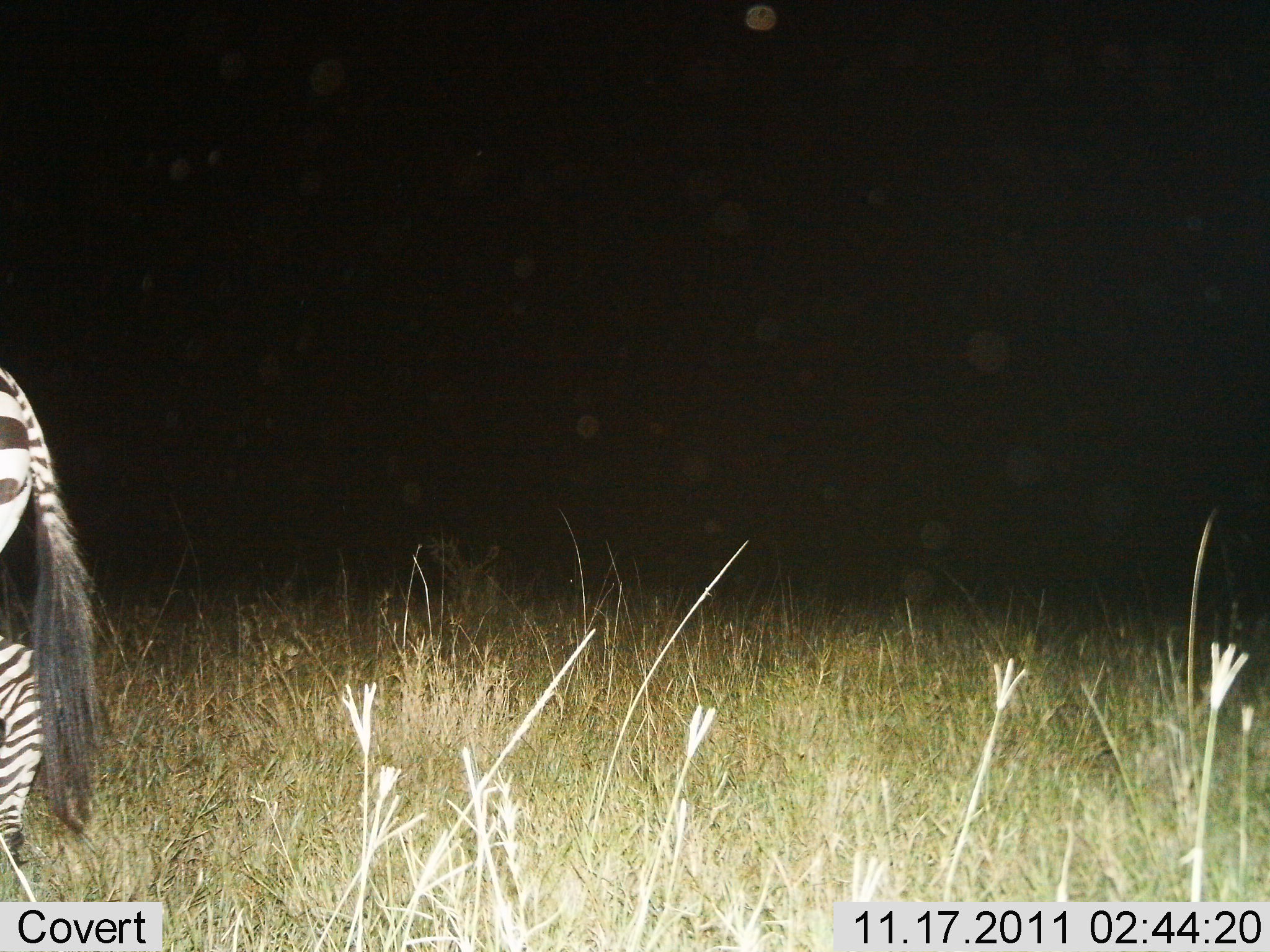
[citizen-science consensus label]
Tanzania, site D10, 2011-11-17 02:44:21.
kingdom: Animalia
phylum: Chordata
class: Mammalia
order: Perissodactyla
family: Equidae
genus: Equus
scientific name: Equus quagga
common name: plains zebra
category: zebra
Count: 1.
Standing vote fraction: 27%.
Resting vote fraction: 0%.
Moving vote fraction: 82%.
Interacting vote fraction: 0%.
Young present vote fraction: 0%.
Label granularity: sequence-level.